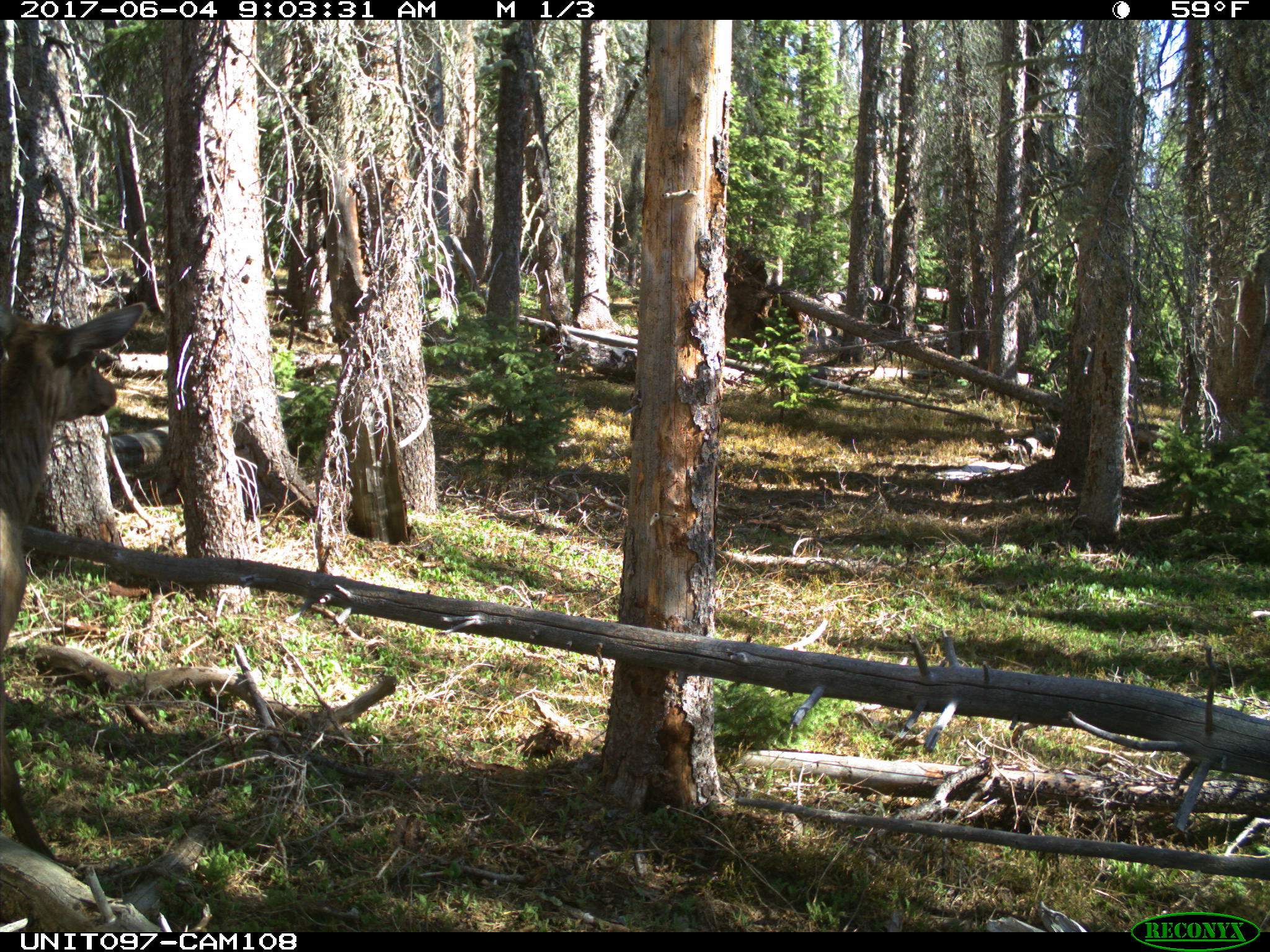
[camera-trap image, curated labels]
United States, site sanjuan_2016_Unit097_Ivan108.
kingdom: Animalia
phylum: Chordata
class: Mammalia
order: Artiodactyla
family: Cervidae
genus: Cervus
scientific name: Cervus elaphus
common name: red deer